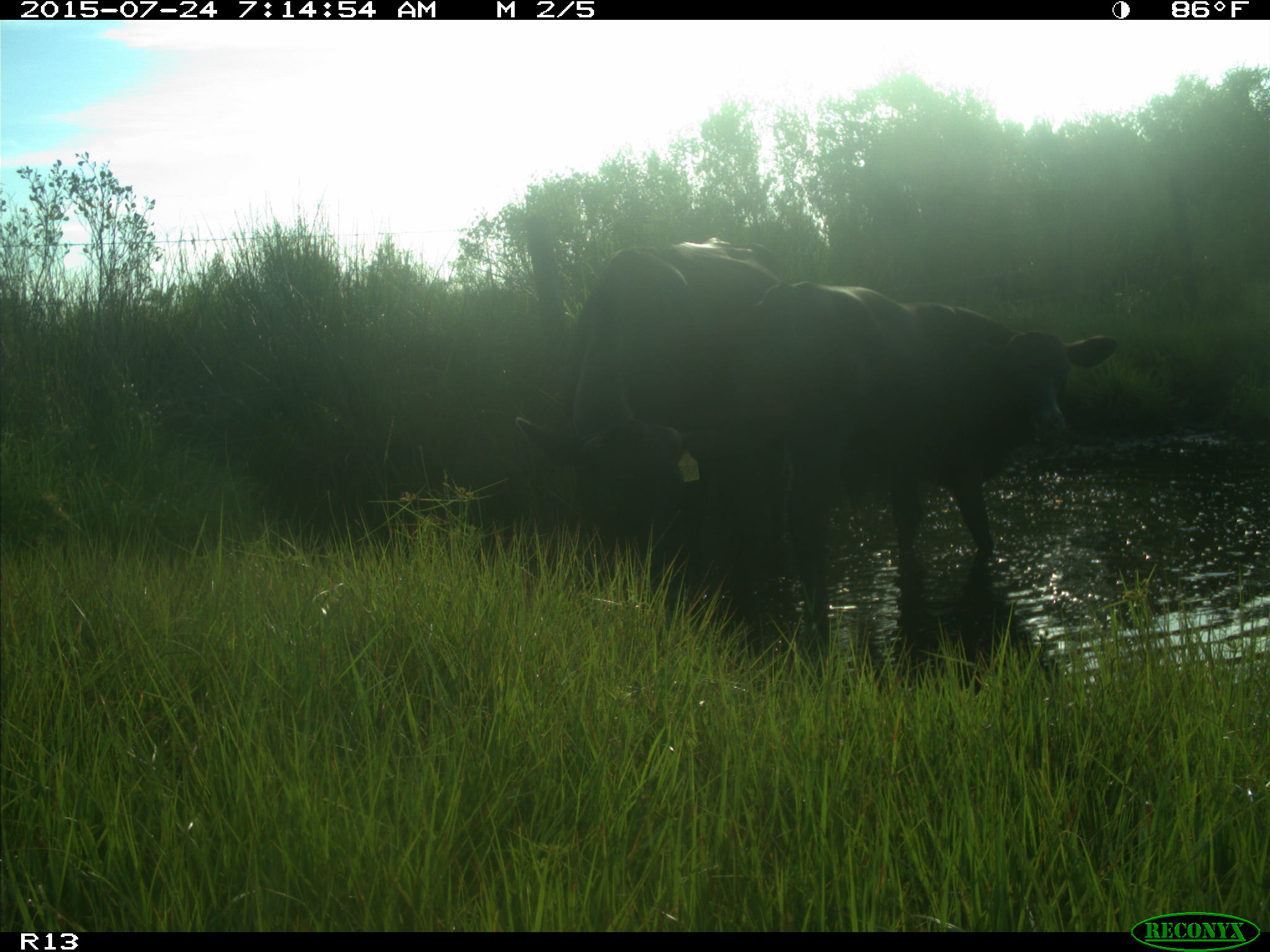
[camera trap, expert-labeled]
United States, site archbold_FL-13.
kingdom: Animalia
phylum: Chordata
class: Mammalia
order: Artiodactyla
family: Bovidae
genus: Bos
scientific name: Bos taurus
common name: domestic cow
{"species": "Bos taurus (domestic cow)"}